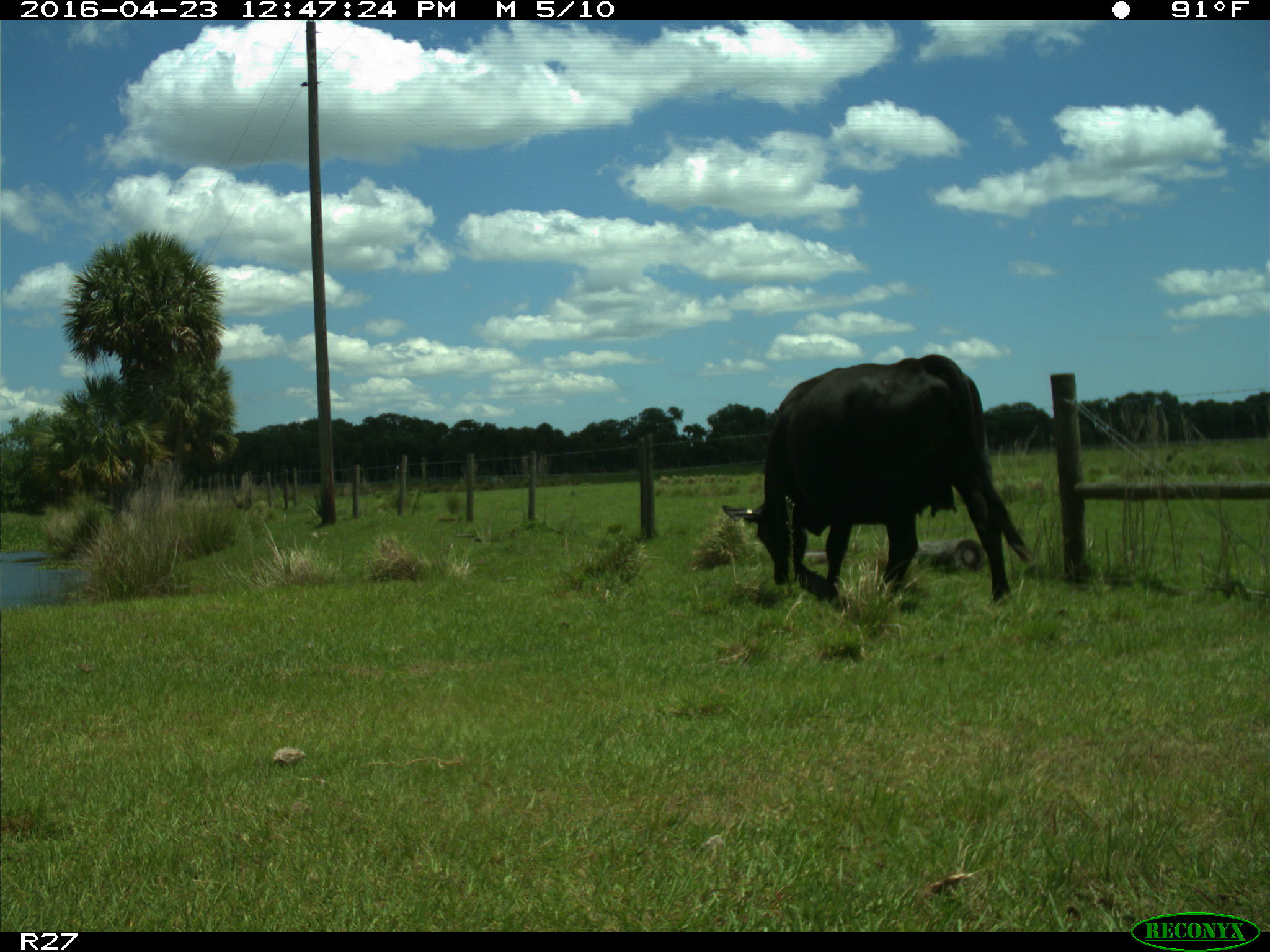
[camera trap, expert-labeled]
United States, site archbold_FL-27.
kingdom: Animalia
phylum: Chordata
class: Mammalia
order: Artiodactyla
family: Bovidae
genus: Bos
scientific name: Bos taurus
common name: domestic cow